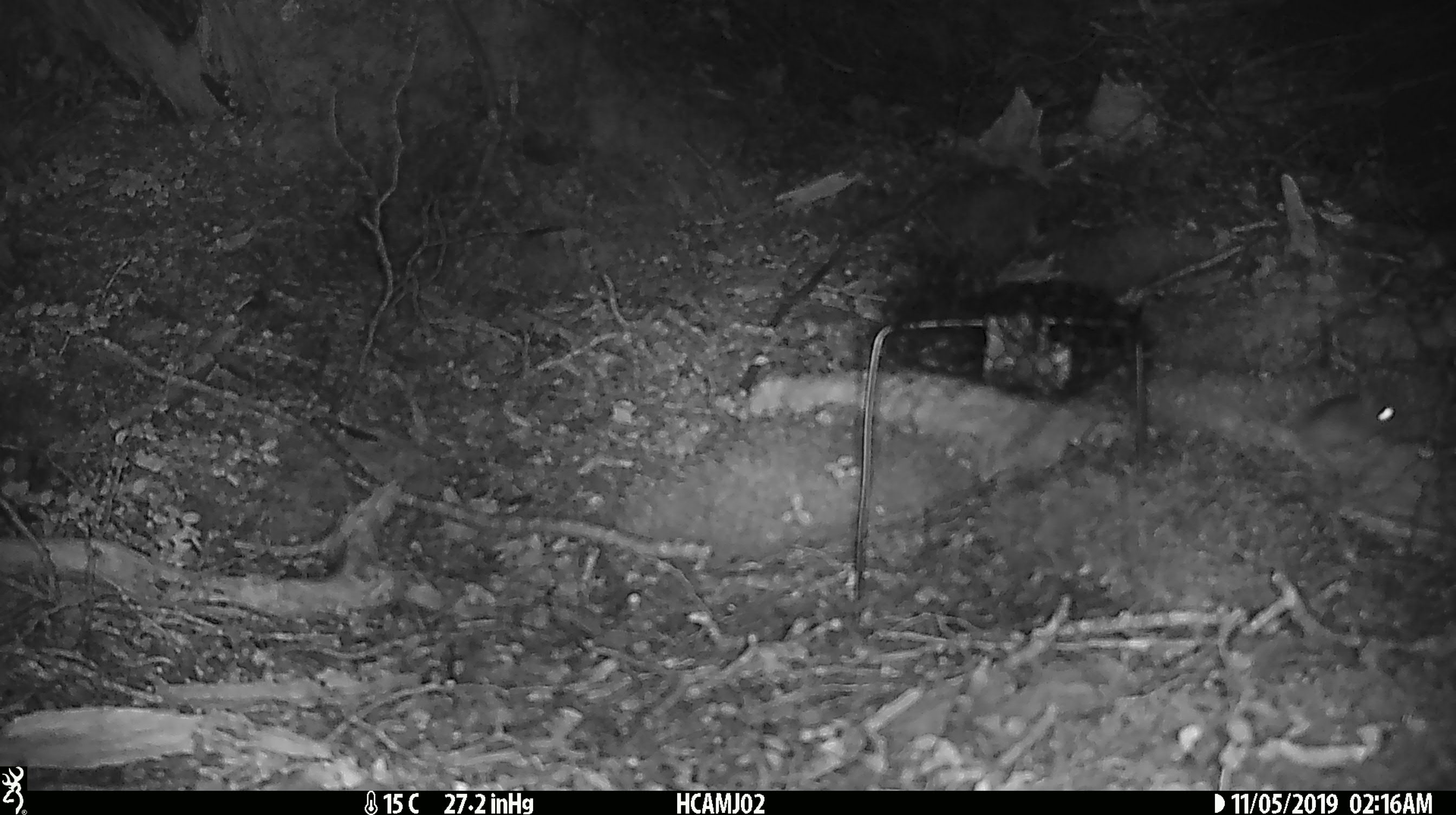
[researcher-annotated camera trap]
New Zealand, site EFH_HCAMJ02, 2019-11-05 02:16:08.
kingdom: Animalia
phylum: Chordata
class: Mammalia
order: Rodentia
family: Muridae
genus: Mus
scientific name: Mus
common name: mouse